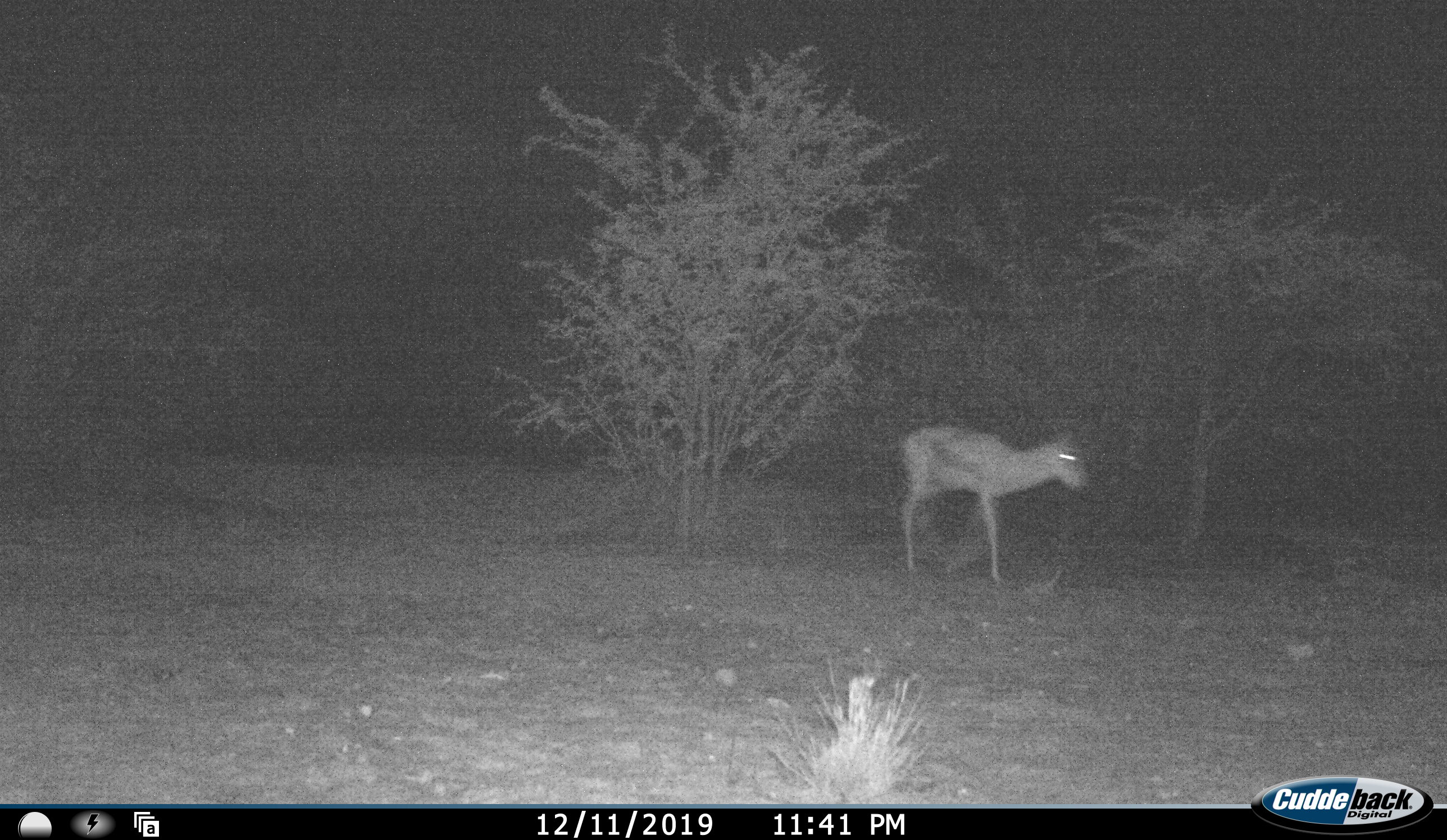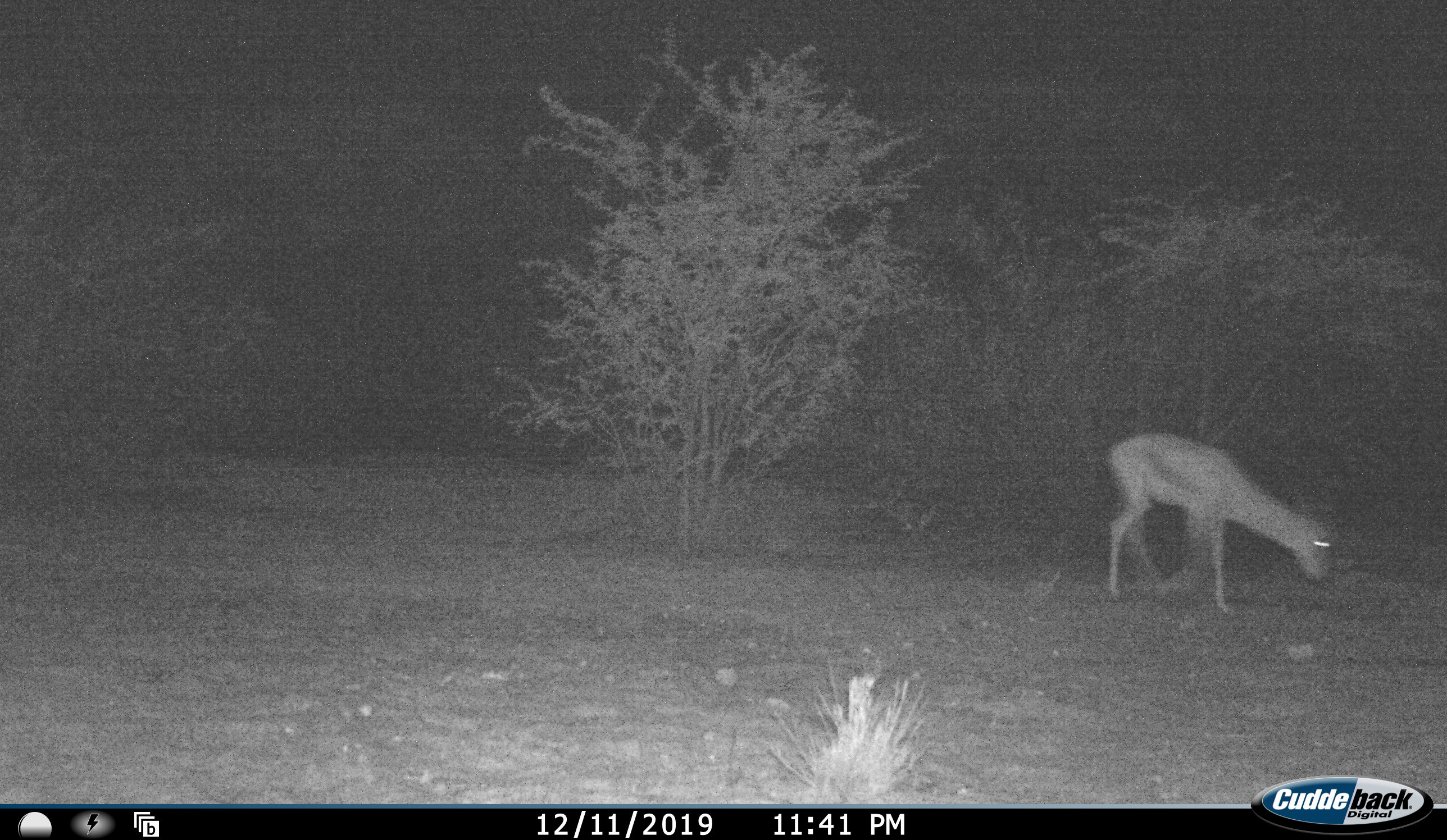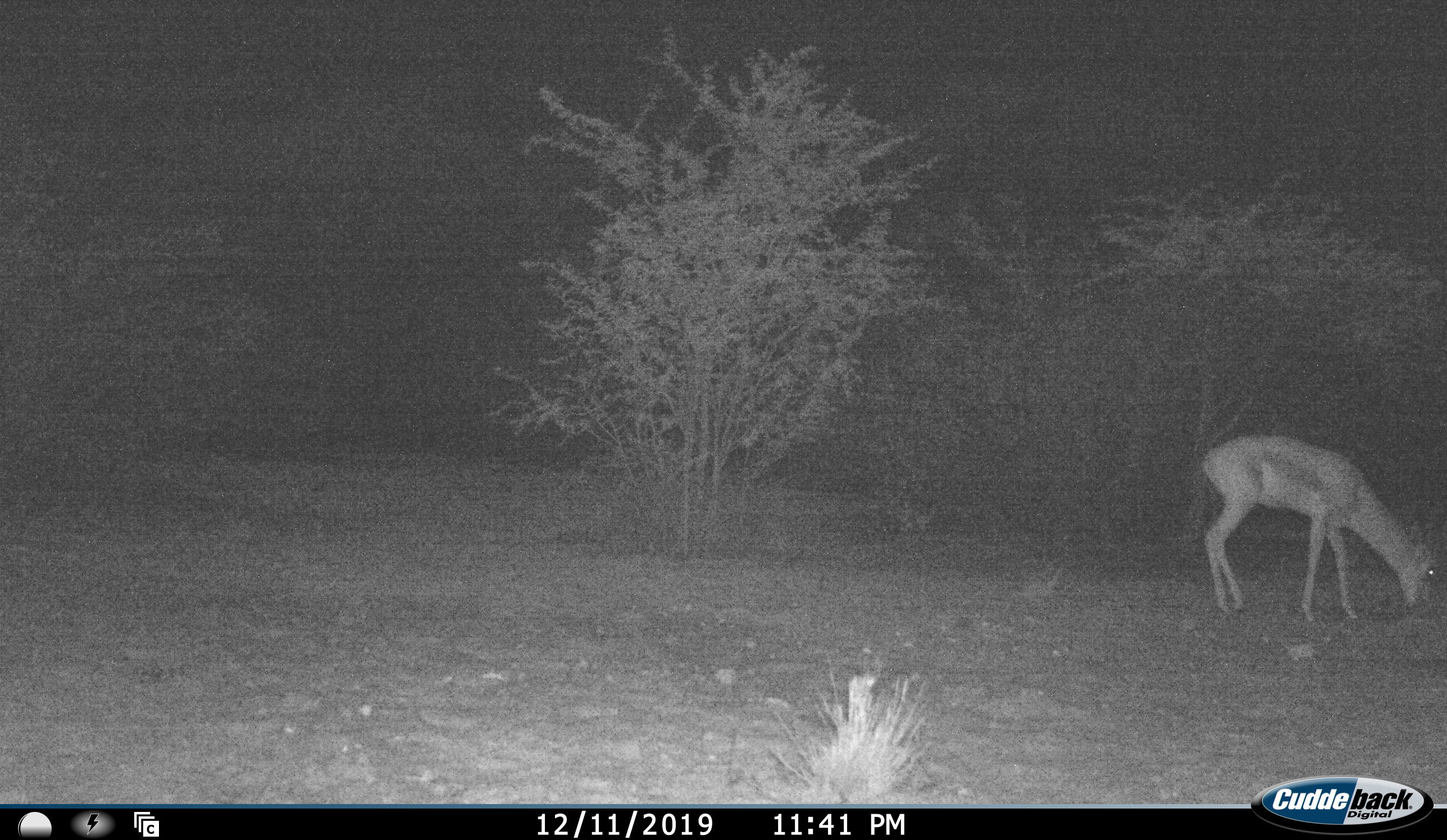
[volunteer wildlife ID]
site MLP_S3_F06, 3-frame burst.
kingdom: Animalia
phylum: Chordata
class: Mammalia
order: Artiodactyla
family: Bovidae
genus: Antidorcas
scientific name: Antidorcas marsupialis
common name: springbok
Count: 1.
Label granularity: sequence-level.